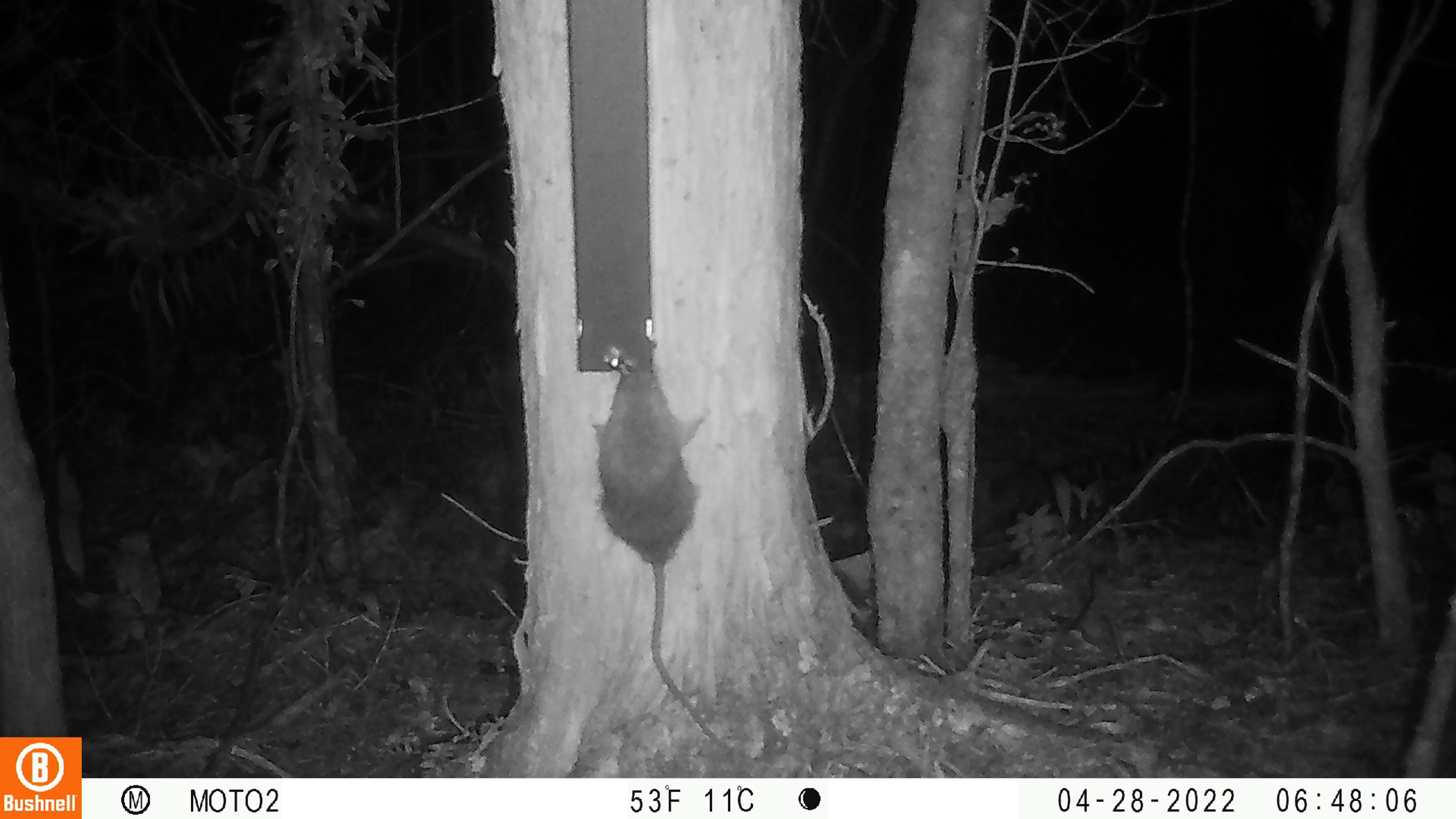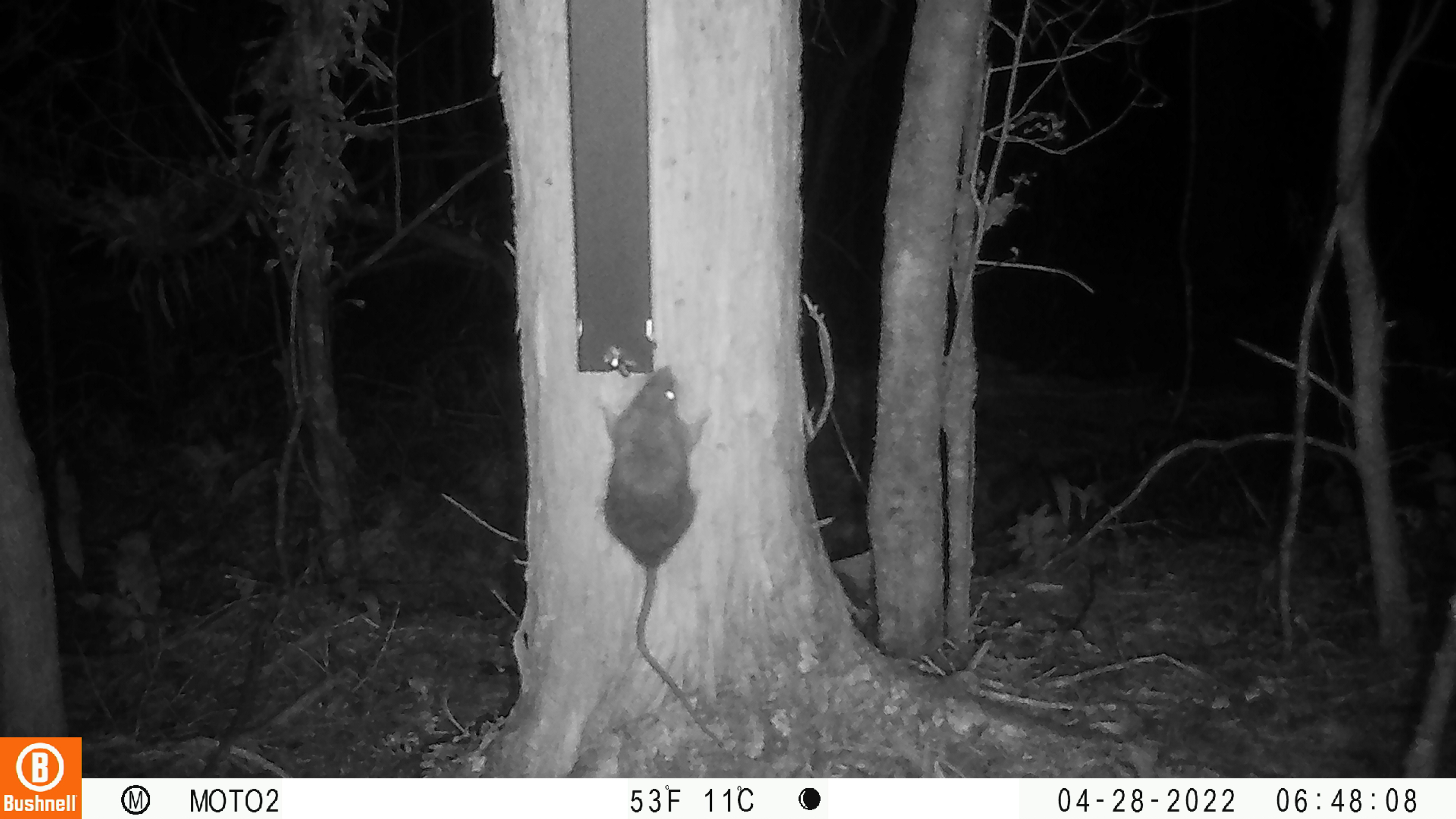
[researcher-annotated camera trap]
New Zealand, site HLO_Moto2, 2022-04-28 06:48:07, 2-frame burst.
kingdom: Animalia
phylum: Chordata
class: Mammalia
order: Rodentia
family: Muridae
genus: Rattus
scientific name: Rattus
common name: rat